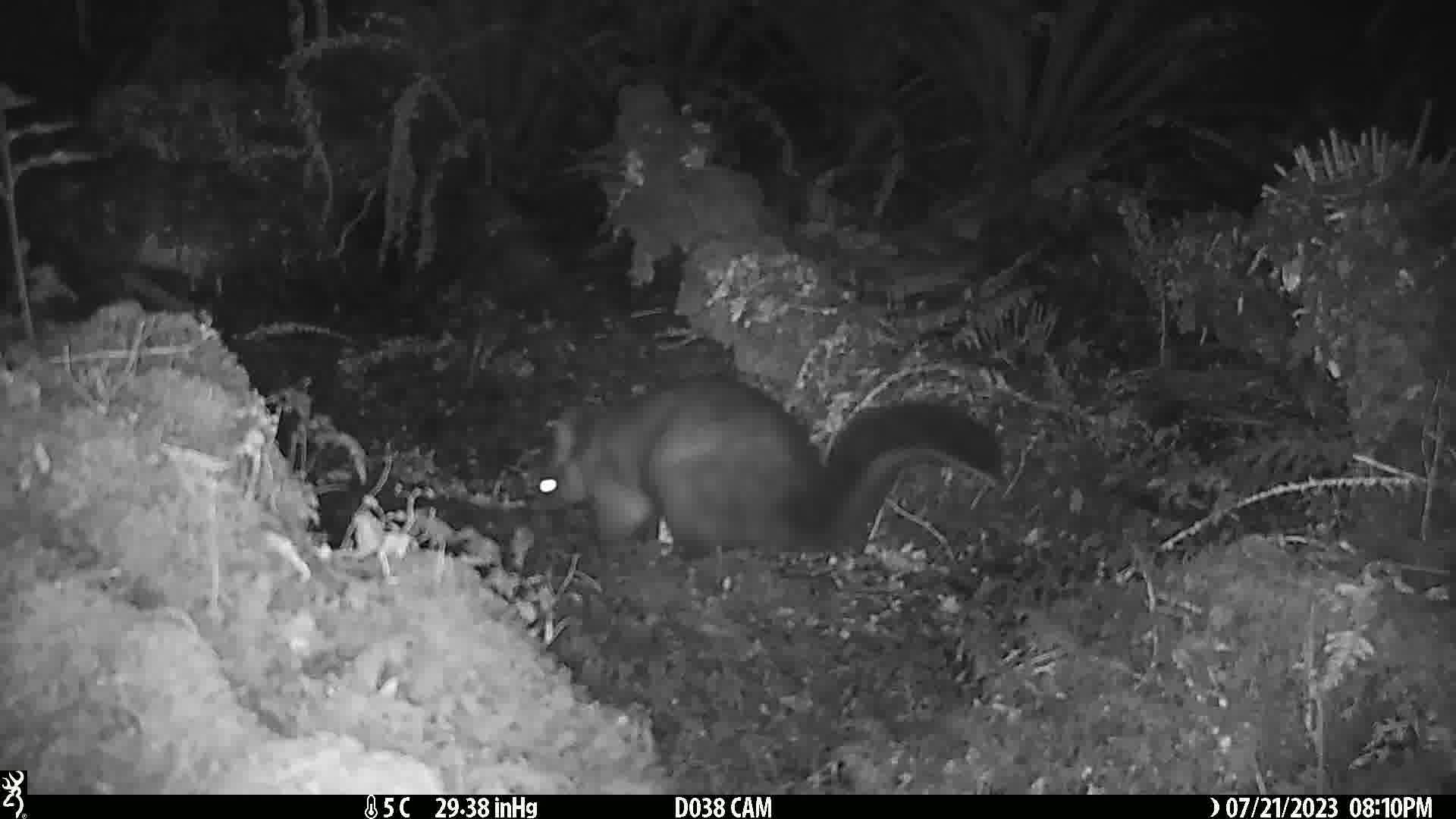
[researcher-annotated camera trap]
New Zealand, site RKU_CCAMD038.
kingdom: Animalia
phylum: Chordata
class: Mammalia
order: Diprotodontia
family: Phalangeridae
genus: Trichosurus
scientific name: Trichosurus vulpecula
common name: common brushtail possum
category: possum